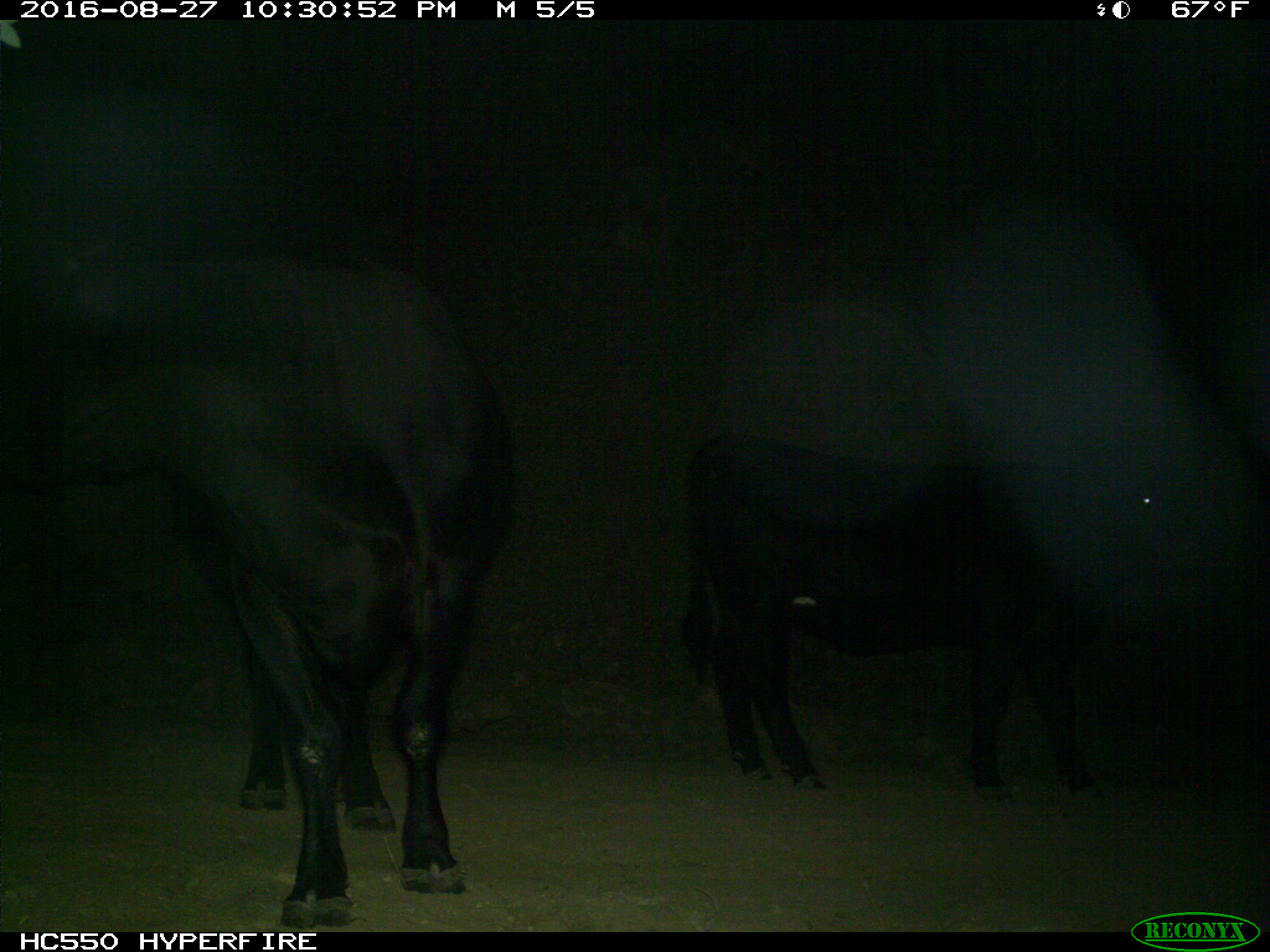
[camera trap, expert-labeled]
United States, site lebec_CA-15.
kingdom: Animalia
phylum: Chordata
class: Mammalia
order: Artiodactyla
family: Bovidae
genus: Bos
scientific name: Bos taurus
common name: domestic cow